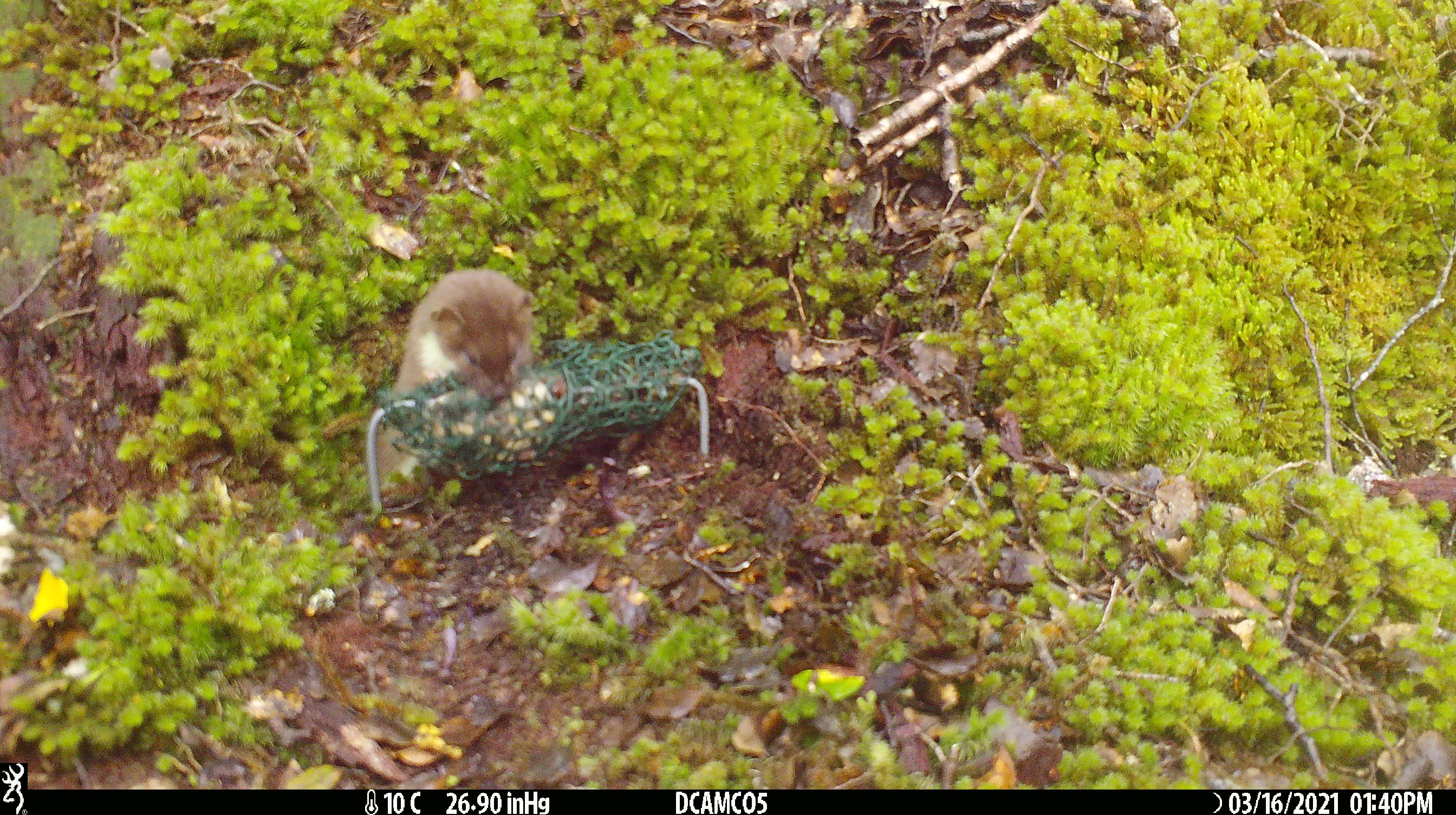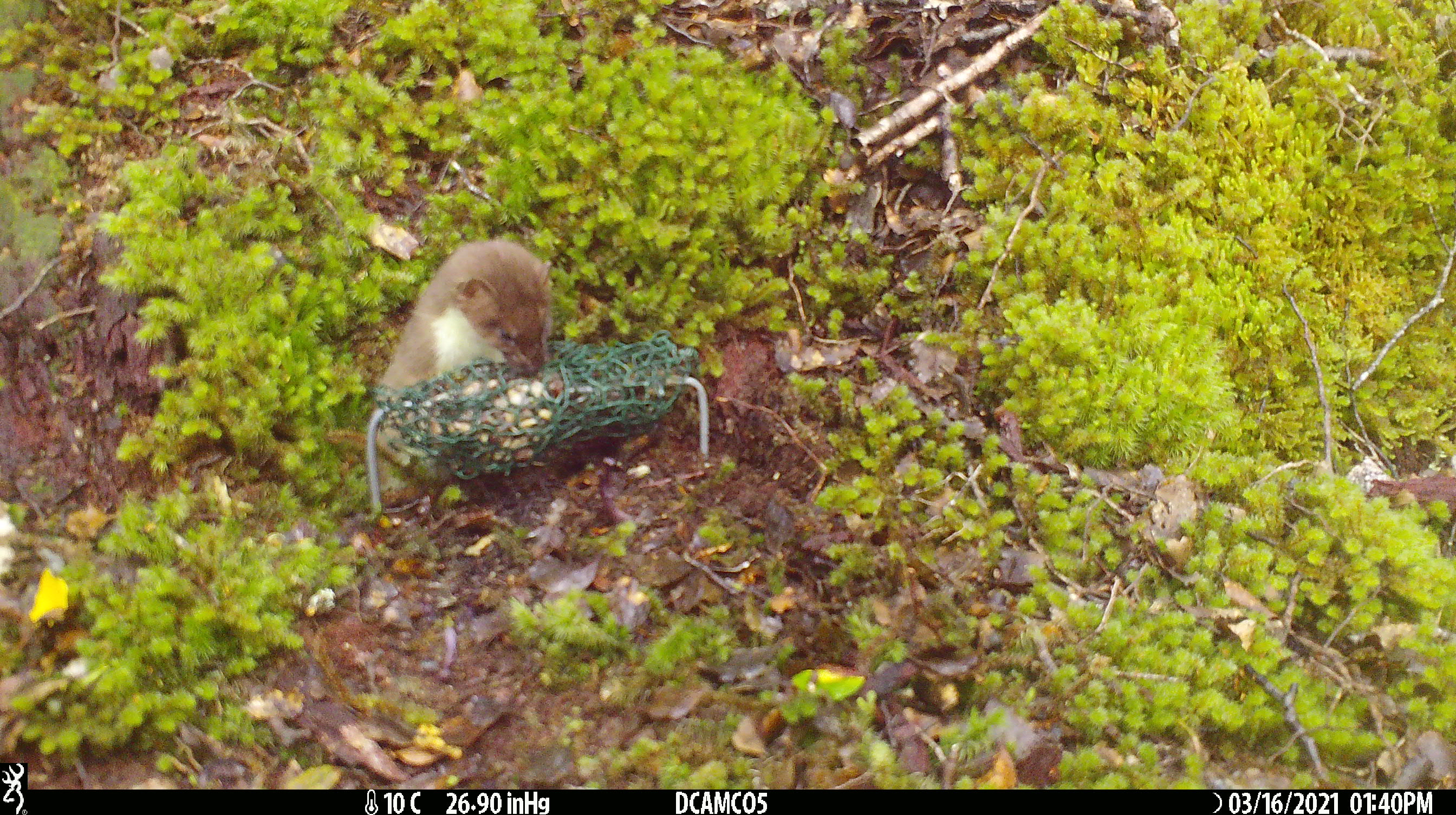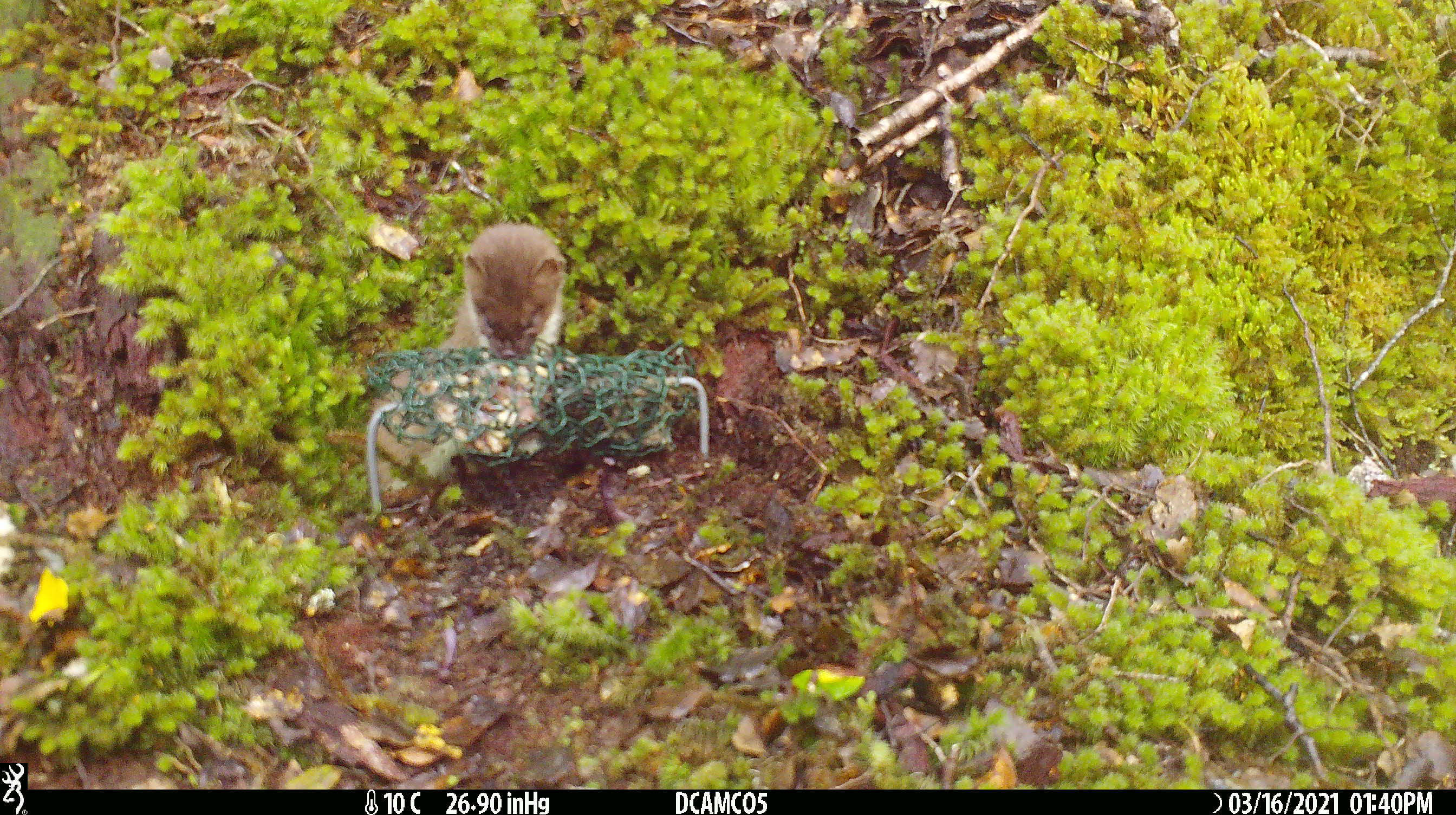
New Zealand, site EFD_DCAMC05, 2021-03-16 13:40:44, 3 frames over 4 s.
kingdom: Animalia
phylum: Chordata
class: Mammalia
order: Carnivora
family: Mustelidae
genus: Mustela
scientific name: Mustela erminea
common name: stoat